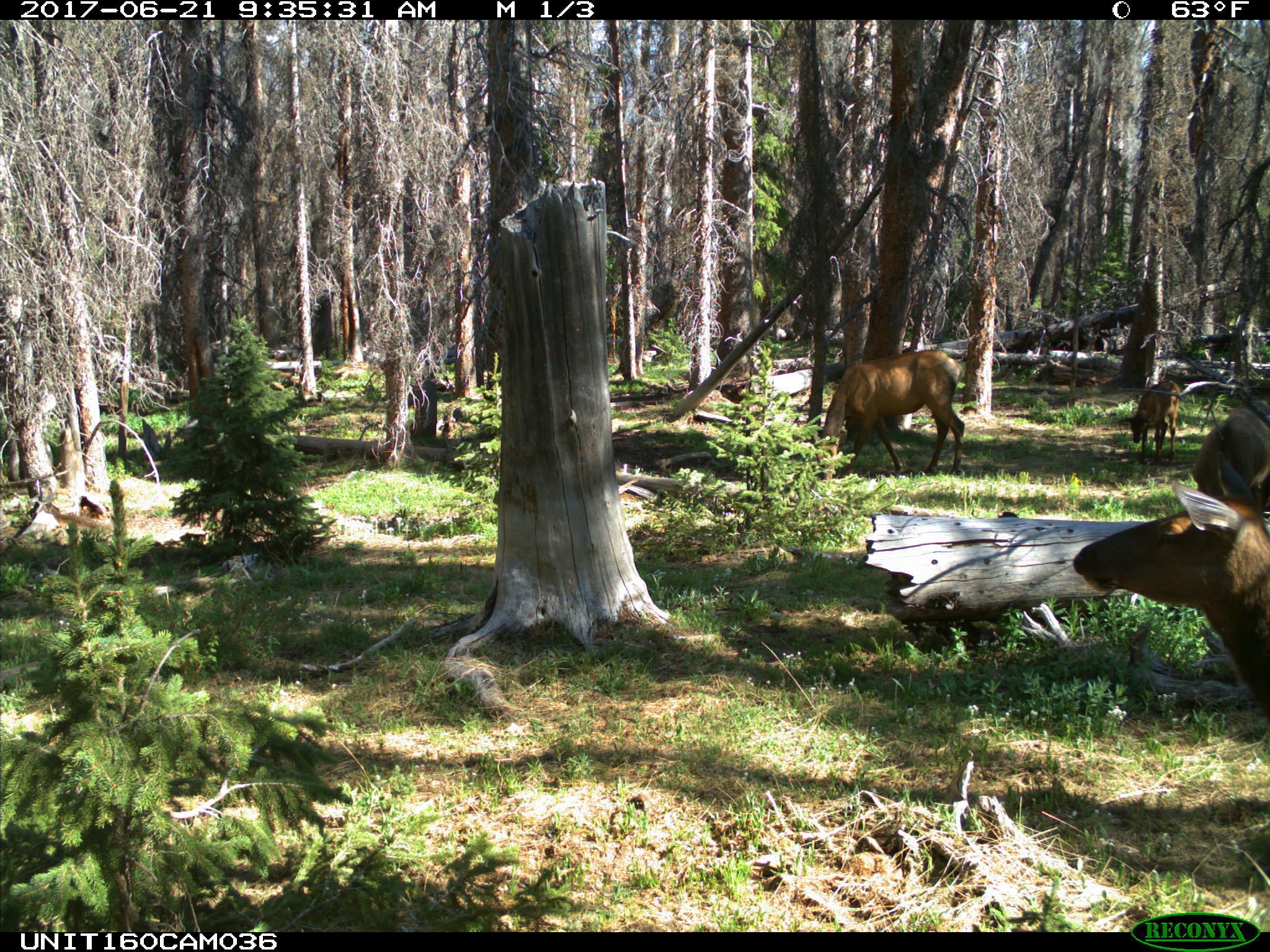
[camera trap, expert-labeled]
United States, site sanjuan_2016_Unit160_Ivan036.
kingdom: Animalia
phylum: Chordata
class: Mammalia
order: Artiodactyla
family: Cervidae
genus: Cervus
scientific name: Cervus elaphus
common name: red deer